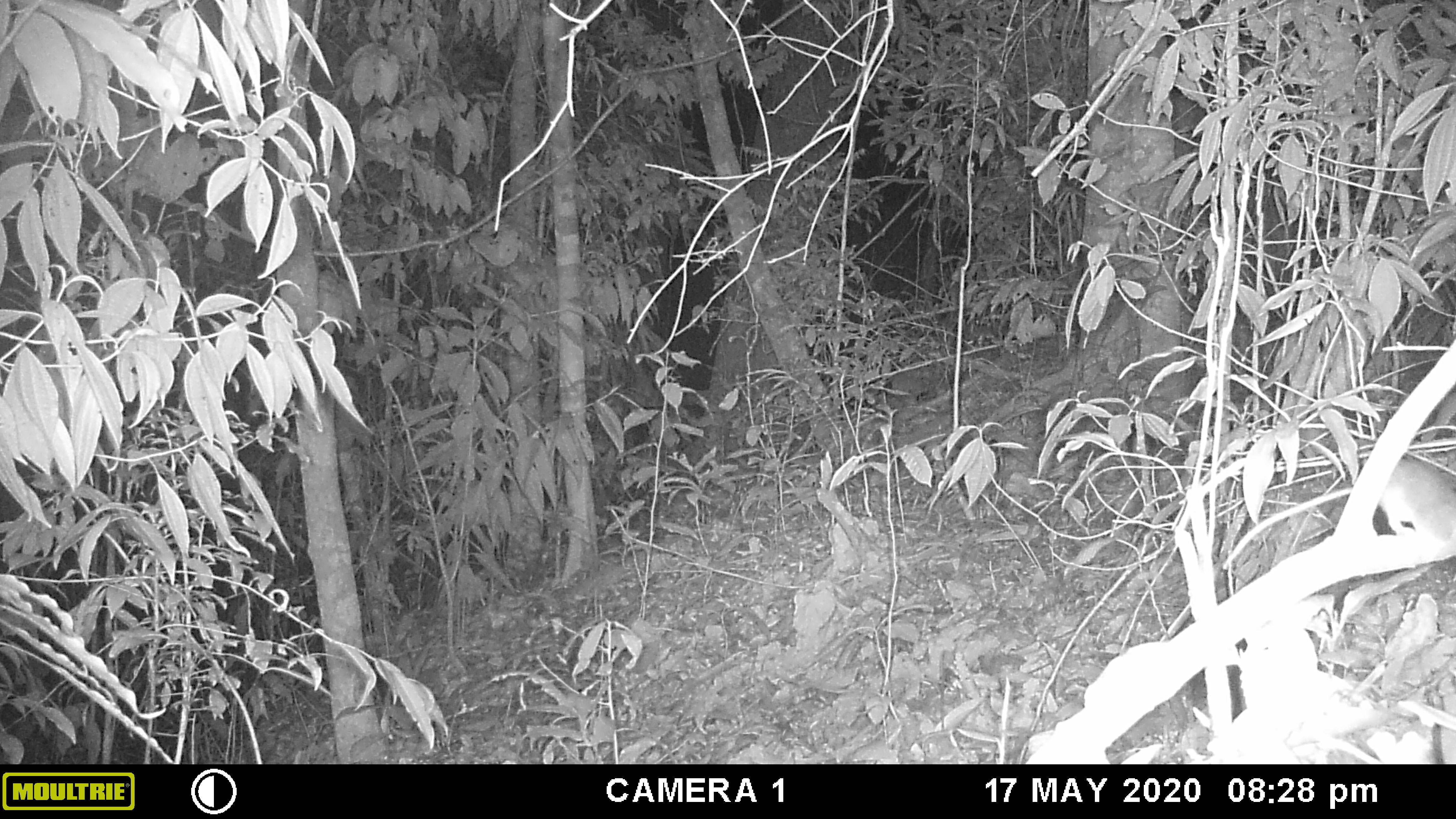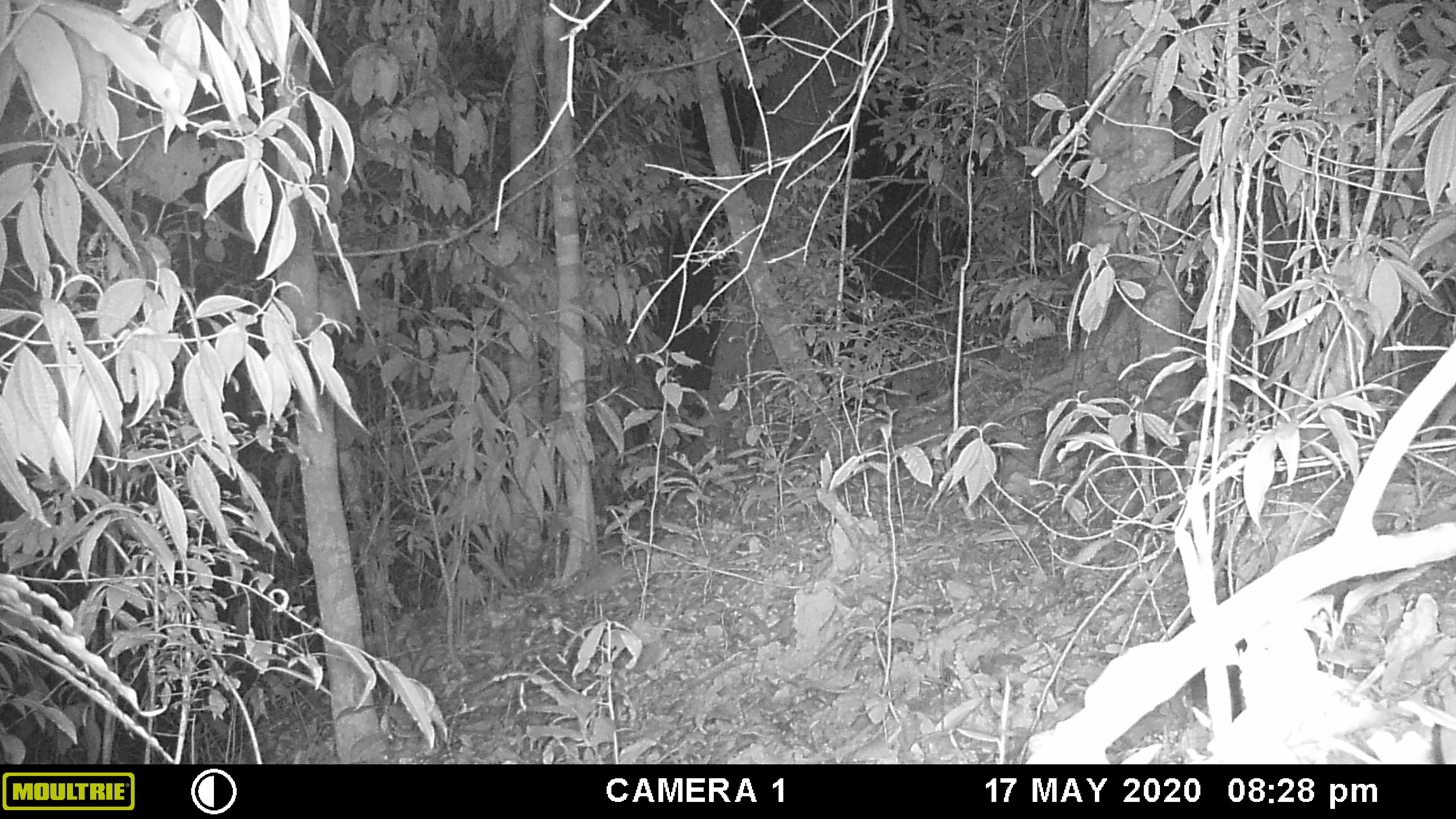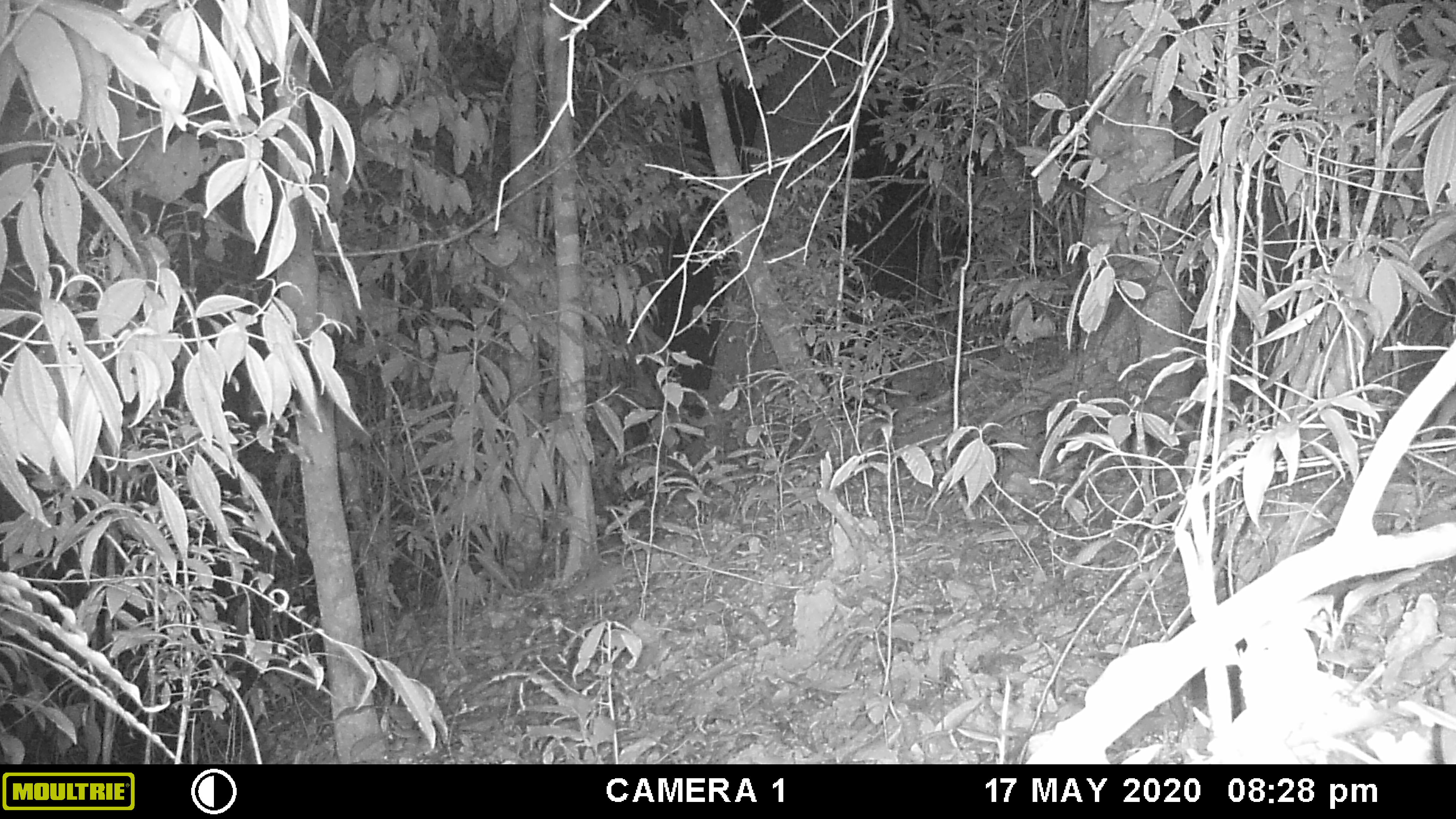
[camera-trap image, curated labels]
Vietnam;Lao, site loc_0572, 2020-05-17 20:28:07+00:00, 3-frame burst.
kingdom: Animalia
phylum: Chordata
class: Mammalia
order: Rodentia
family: Muridae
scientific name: Muridae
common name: old-world mice and rats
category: unidentified murid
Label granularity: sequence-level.